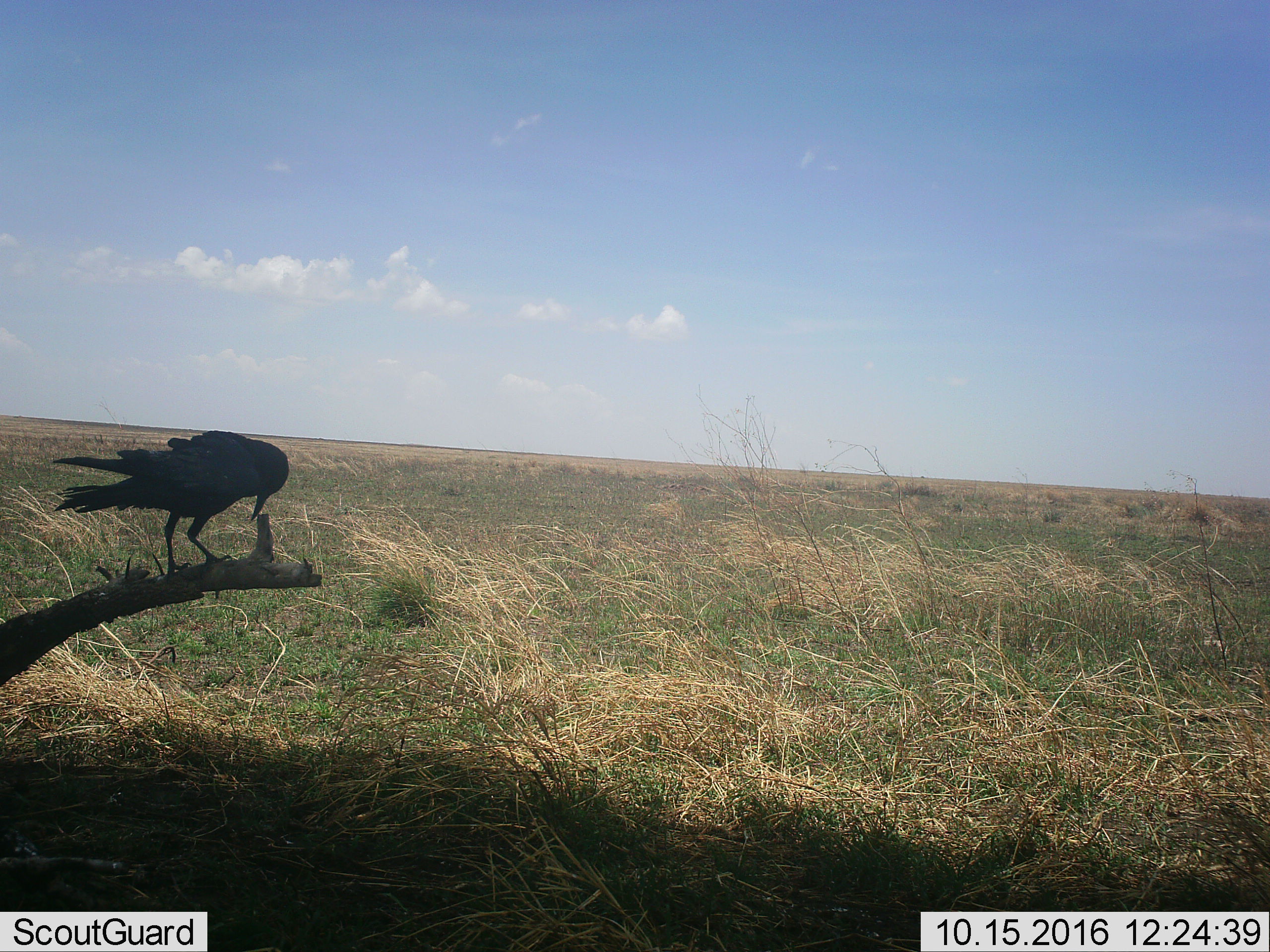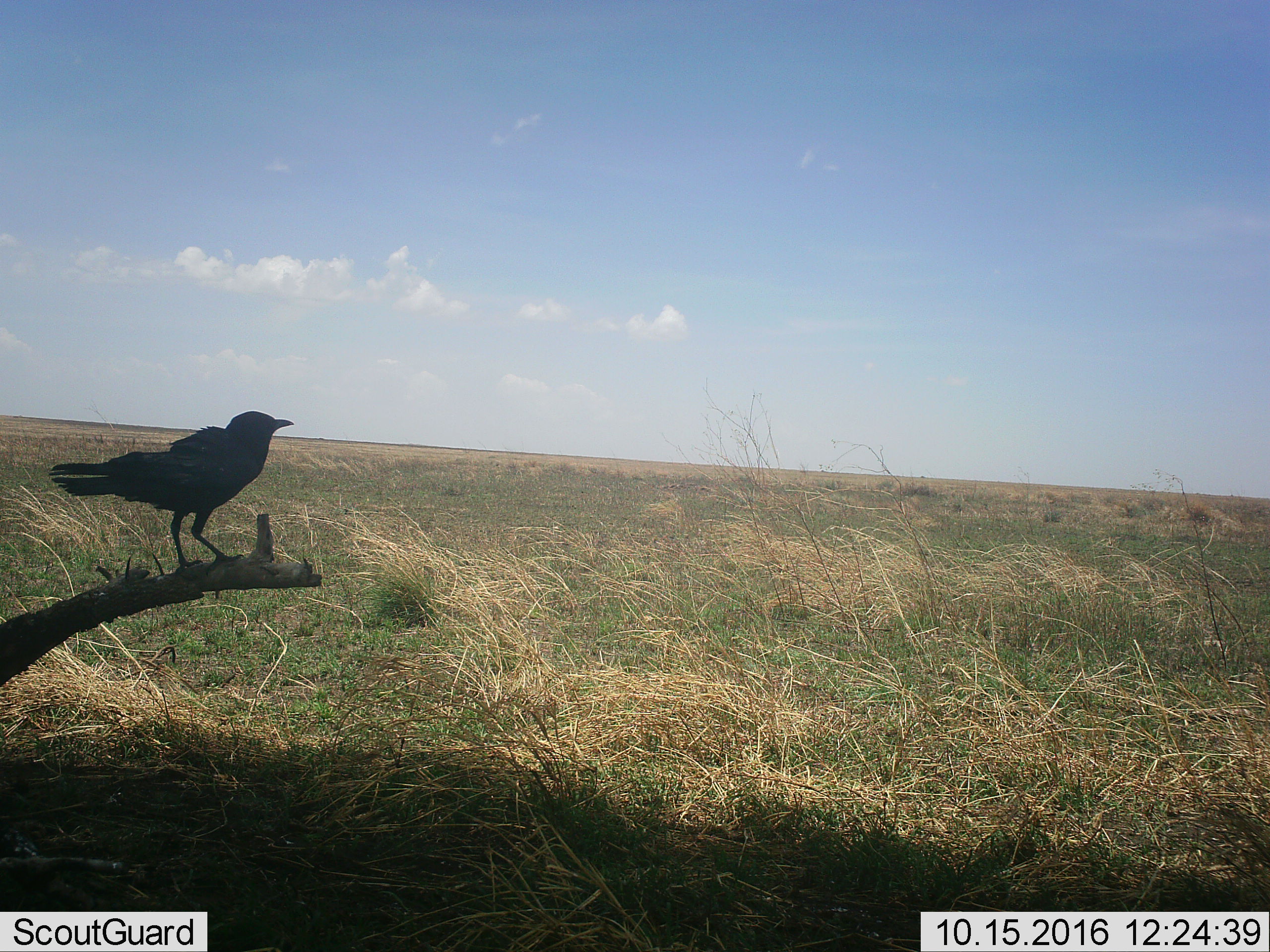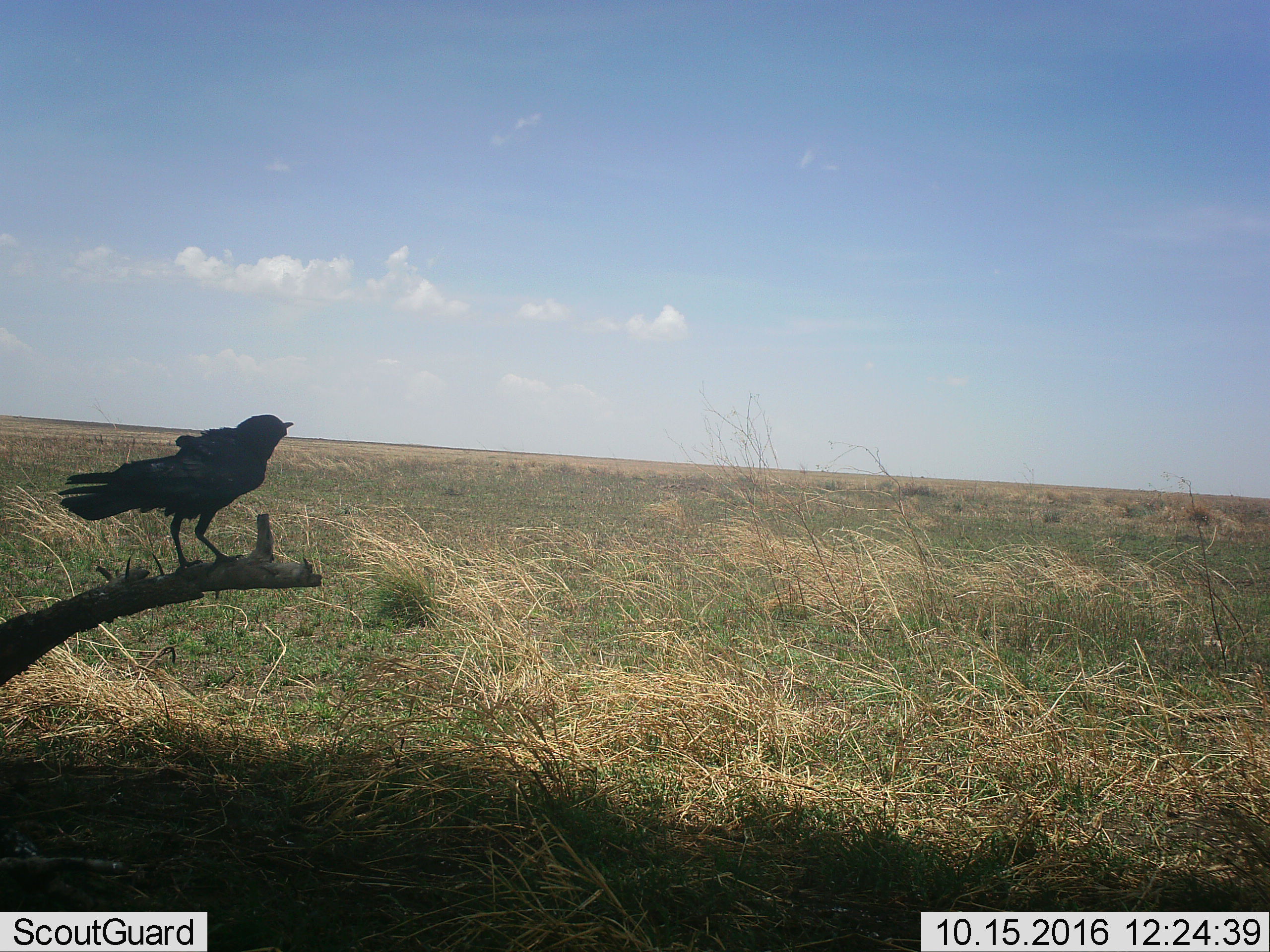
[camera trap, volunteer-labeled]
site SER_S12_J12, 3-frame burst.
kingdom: Animalia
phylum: Chordata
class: Aves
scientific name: Aves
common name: bird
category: birdother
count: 1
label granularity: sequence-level